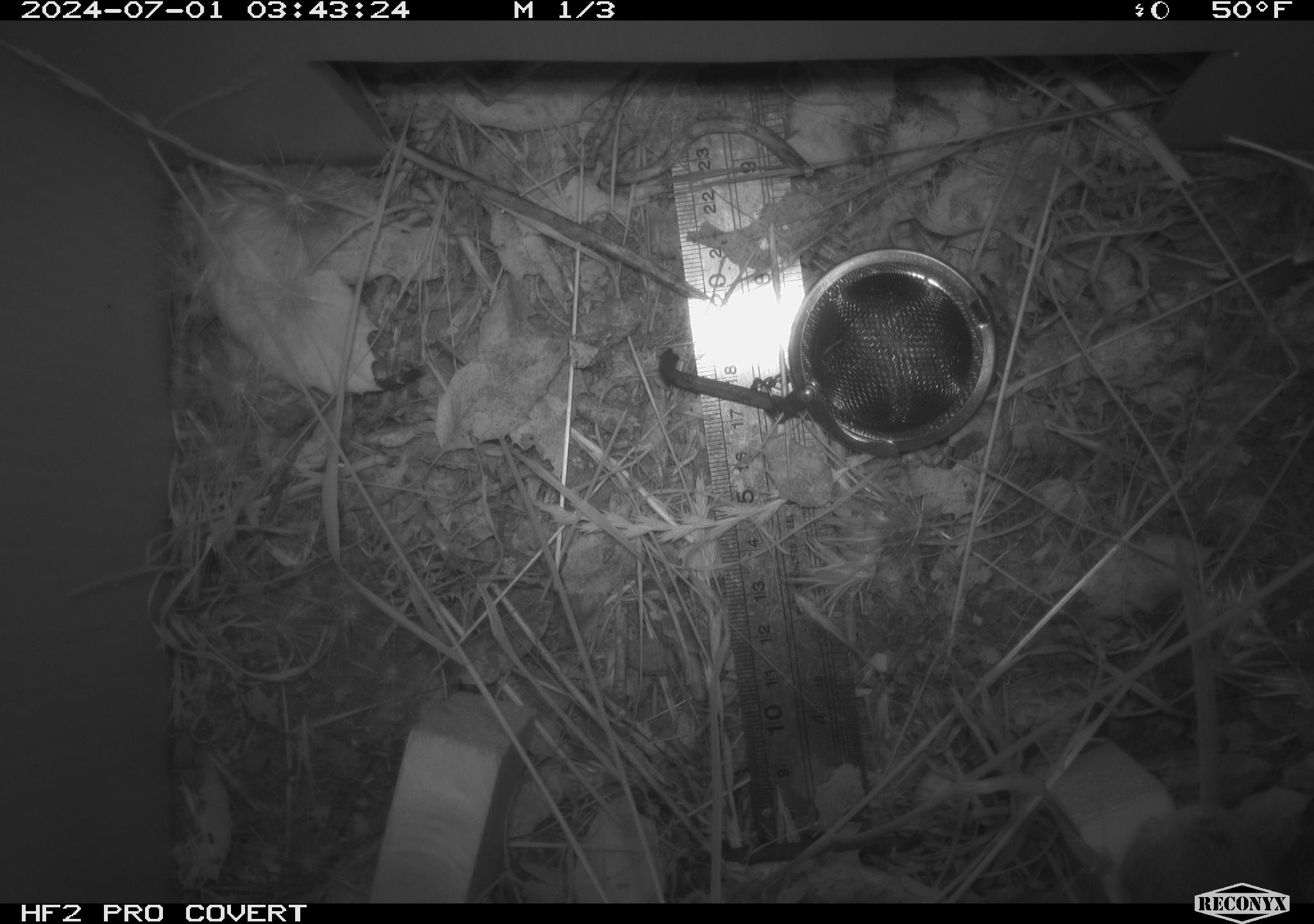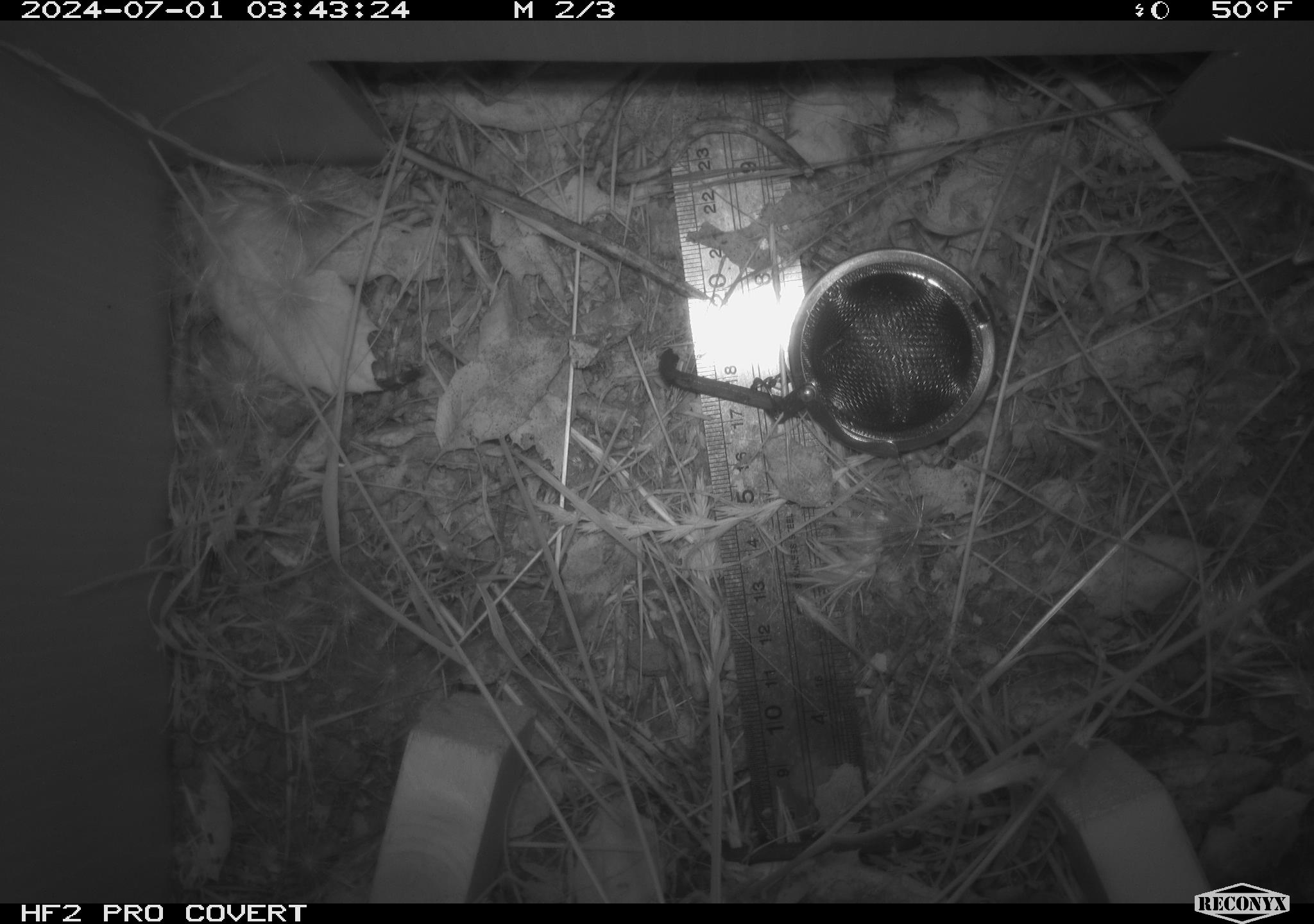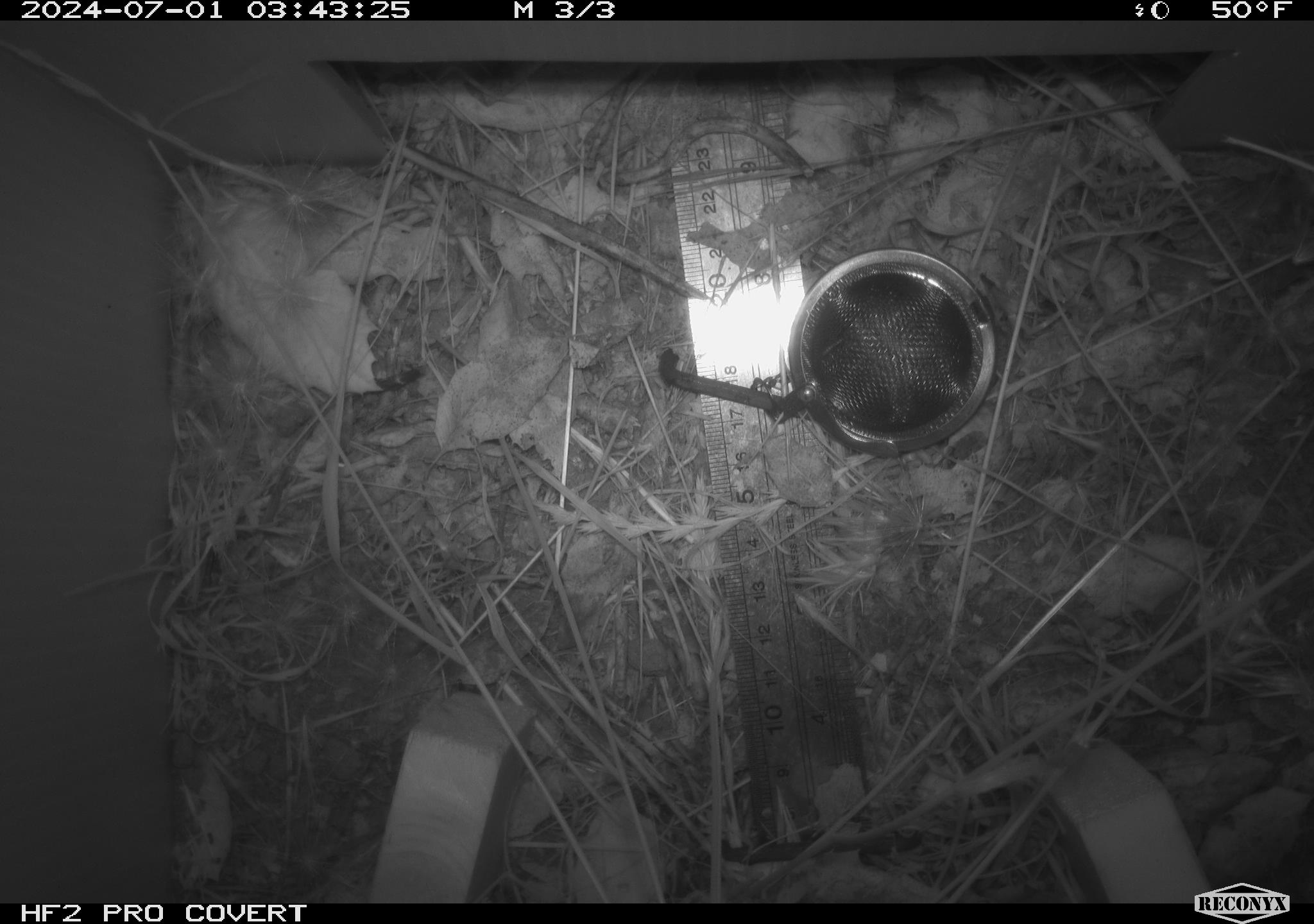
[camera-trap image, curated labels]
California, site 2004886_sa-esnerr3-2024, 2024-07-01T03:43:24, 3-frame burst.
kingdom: Animalia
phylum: Chordata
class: Mammalia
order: Rodentia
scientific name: Rodentia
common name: rodent